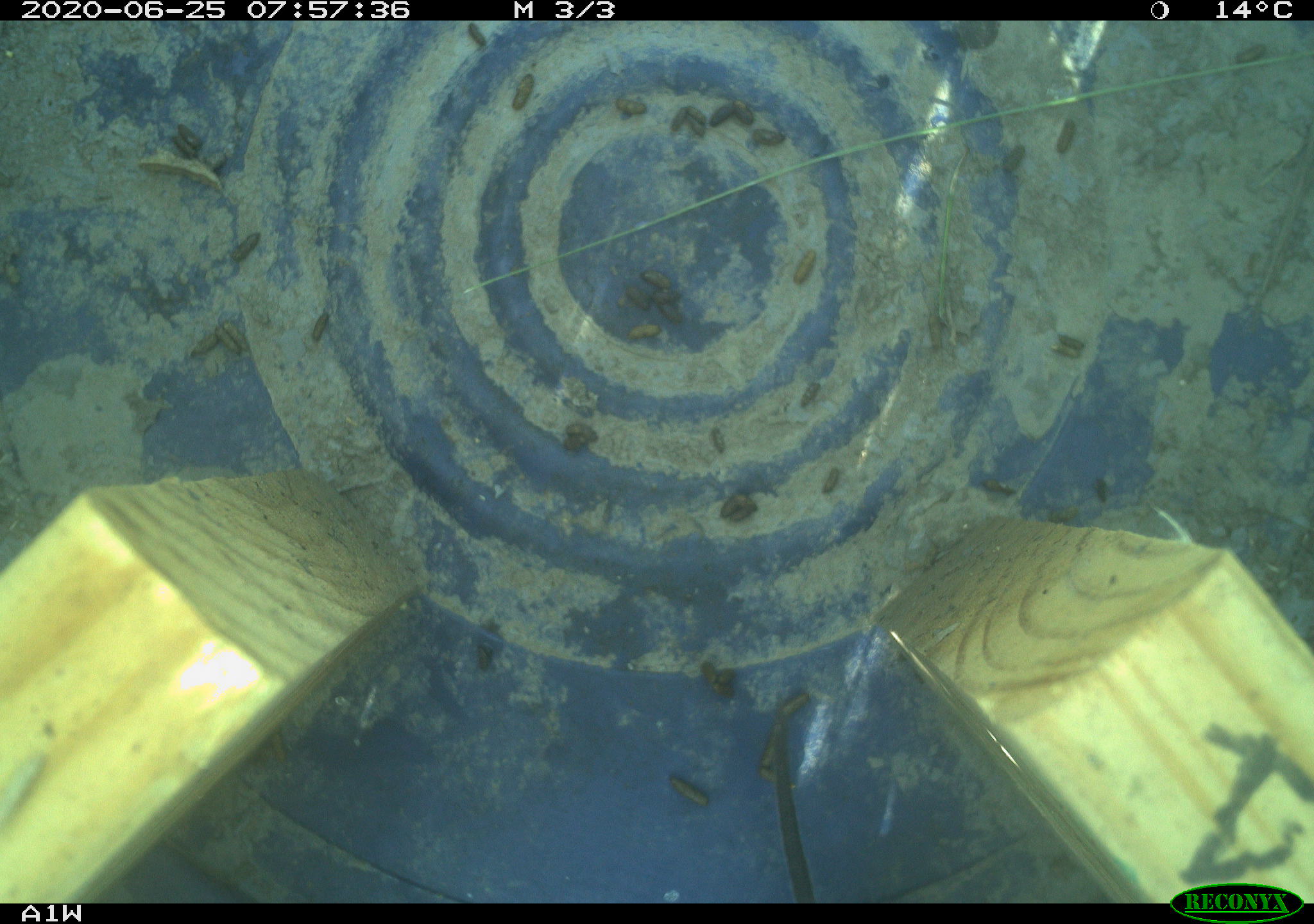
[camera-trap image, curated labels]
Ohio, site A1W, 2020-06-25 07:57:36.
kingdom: Animalia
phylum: Chordata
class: Mammalia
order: Rodentia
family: Cricetidae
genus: Microtus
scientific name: Microtus pennsylvanicus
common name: meadow vole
Meadow vole (Microtus pennsylvanicus).